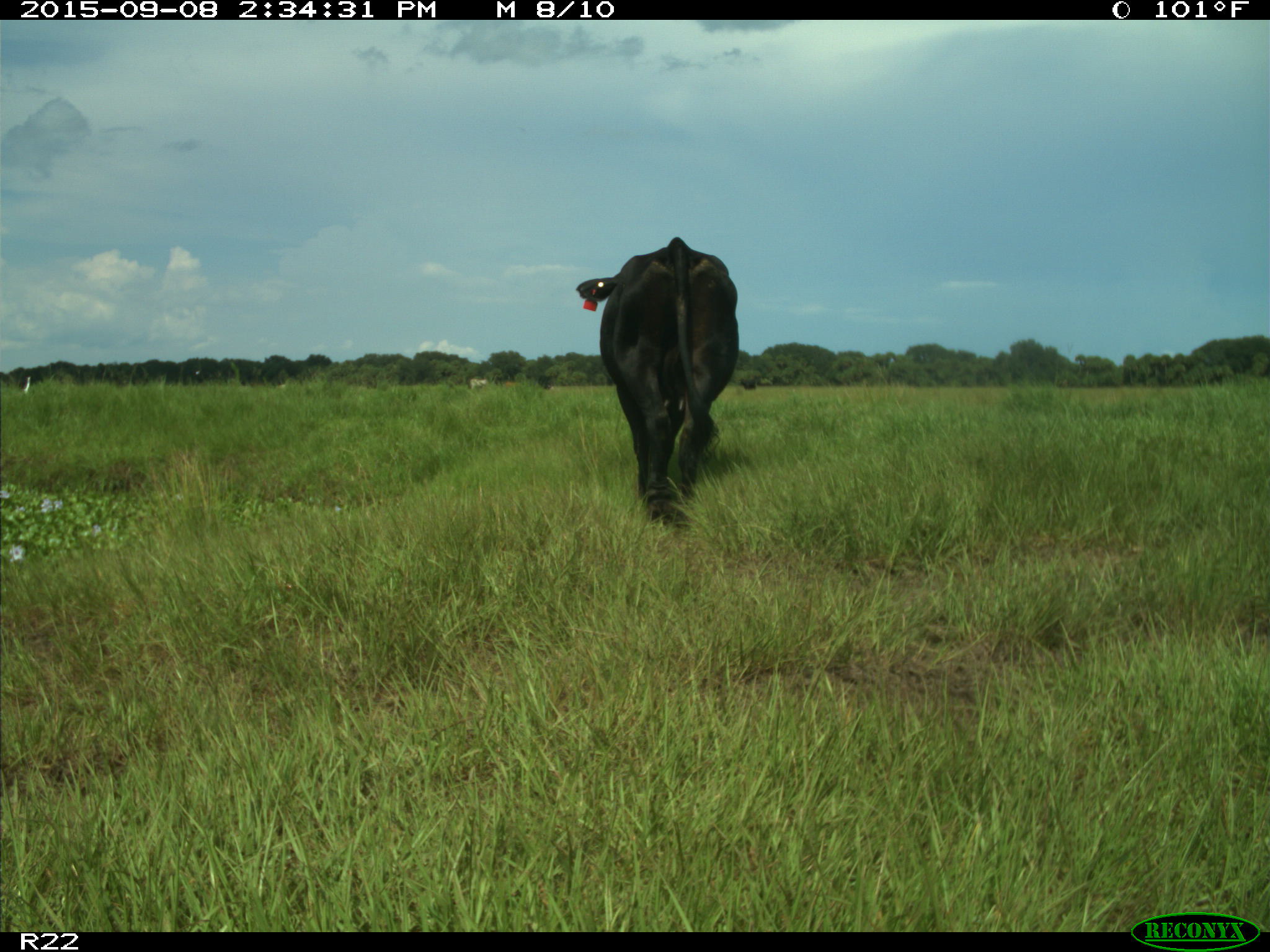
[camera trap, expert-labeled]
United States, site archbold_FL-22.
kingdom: Animalia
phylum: Chordata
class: Mammalia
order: Artiodactyla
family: Bovidae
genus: Bos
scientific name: Bos taurus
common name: domestic cow